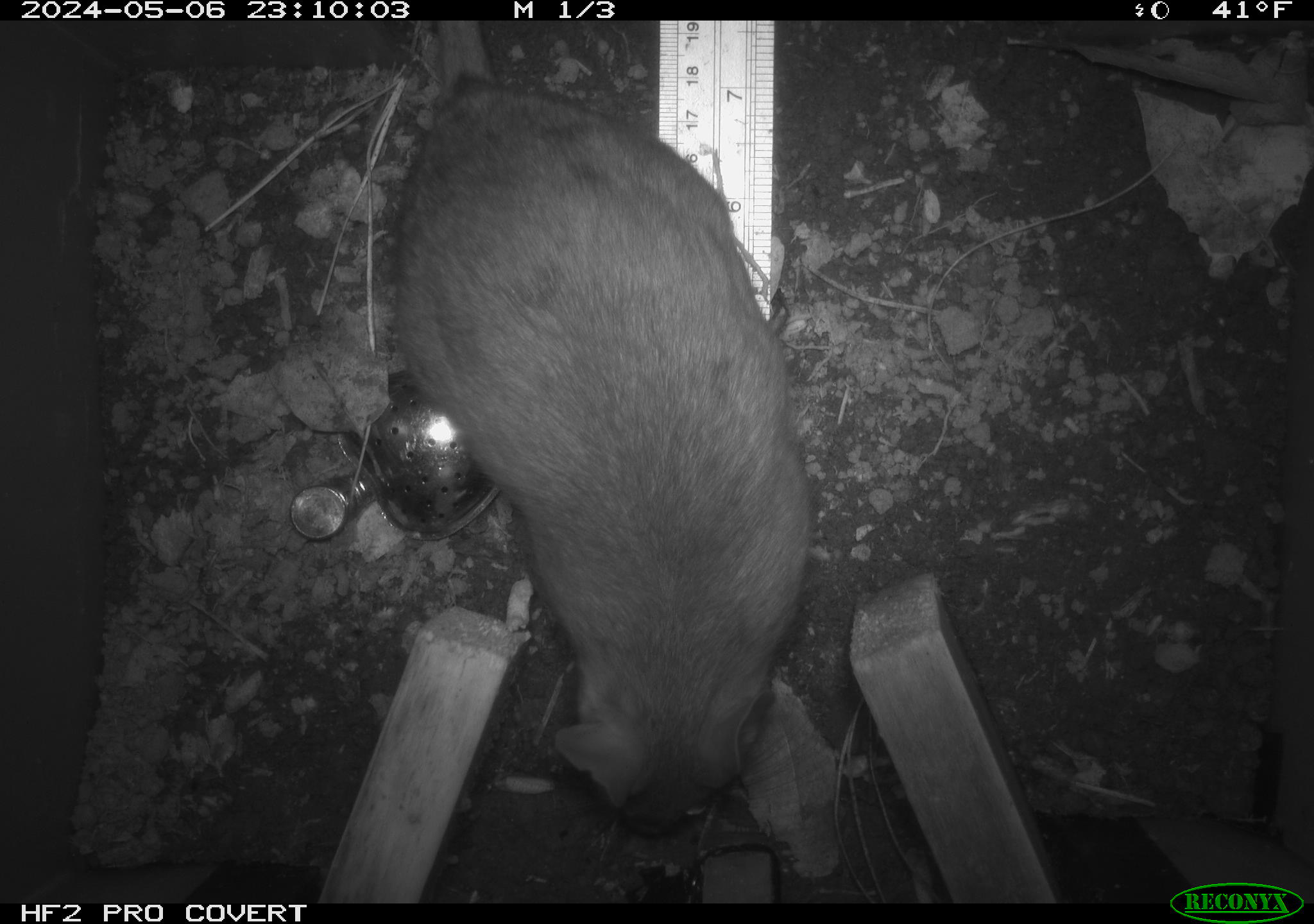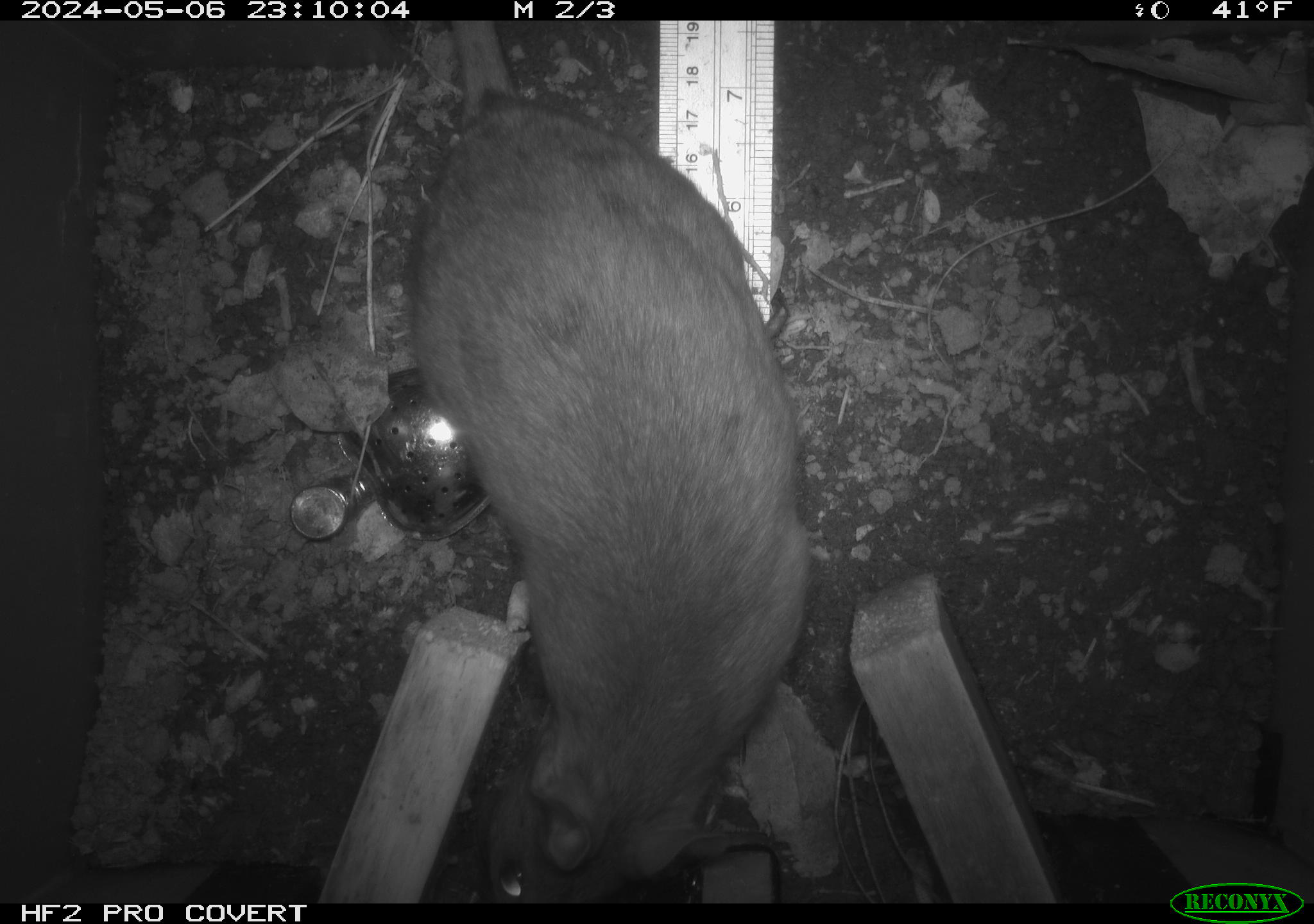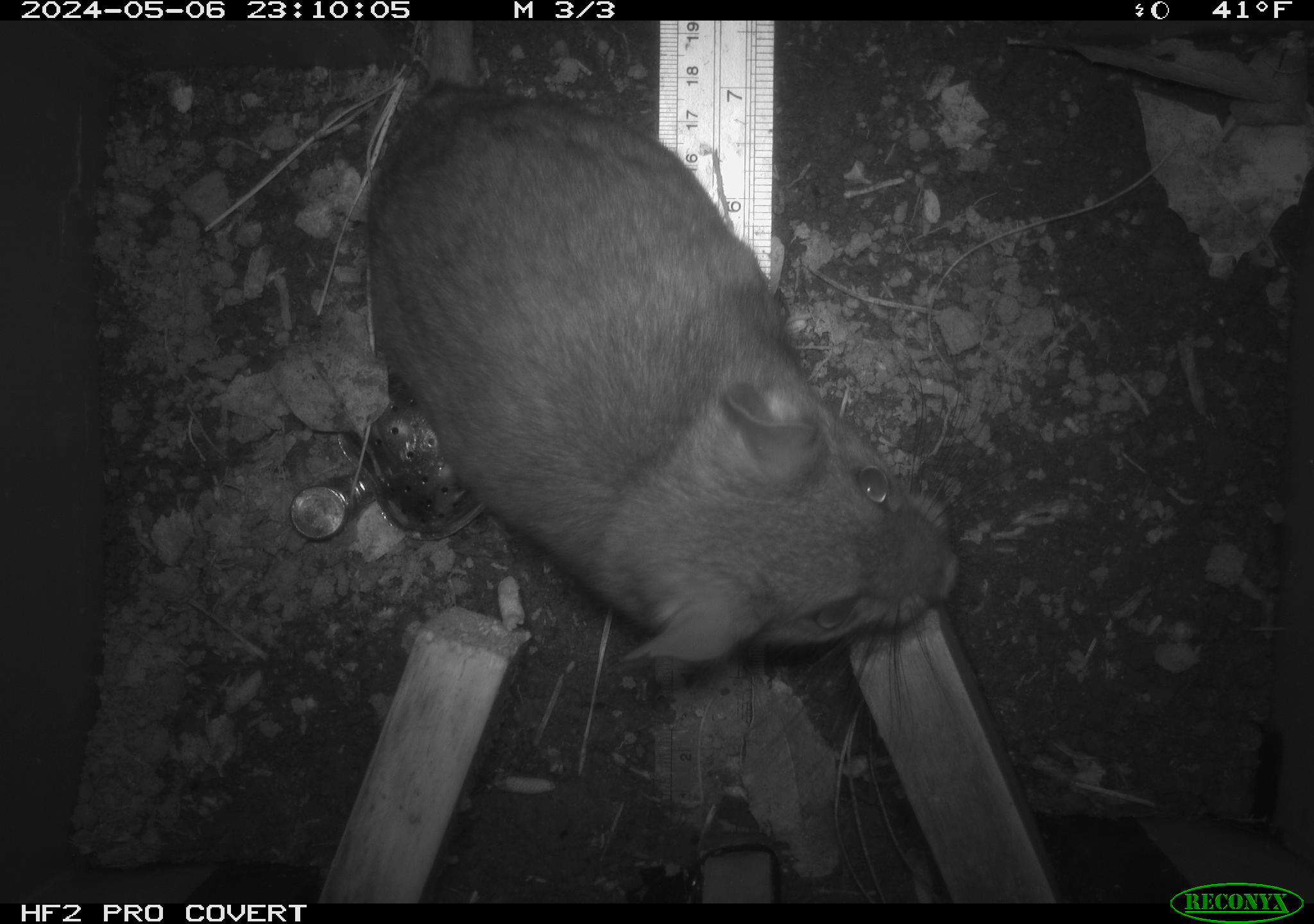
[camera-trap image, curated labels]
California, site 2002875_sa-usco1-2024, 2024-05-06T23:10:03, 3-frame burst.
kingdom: Animalia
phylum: Chordata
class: Mammalia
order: Rodentia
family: Cricetidae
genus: Neotoma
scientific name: Neotoma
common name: pack rat or woodrat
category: neotoma species